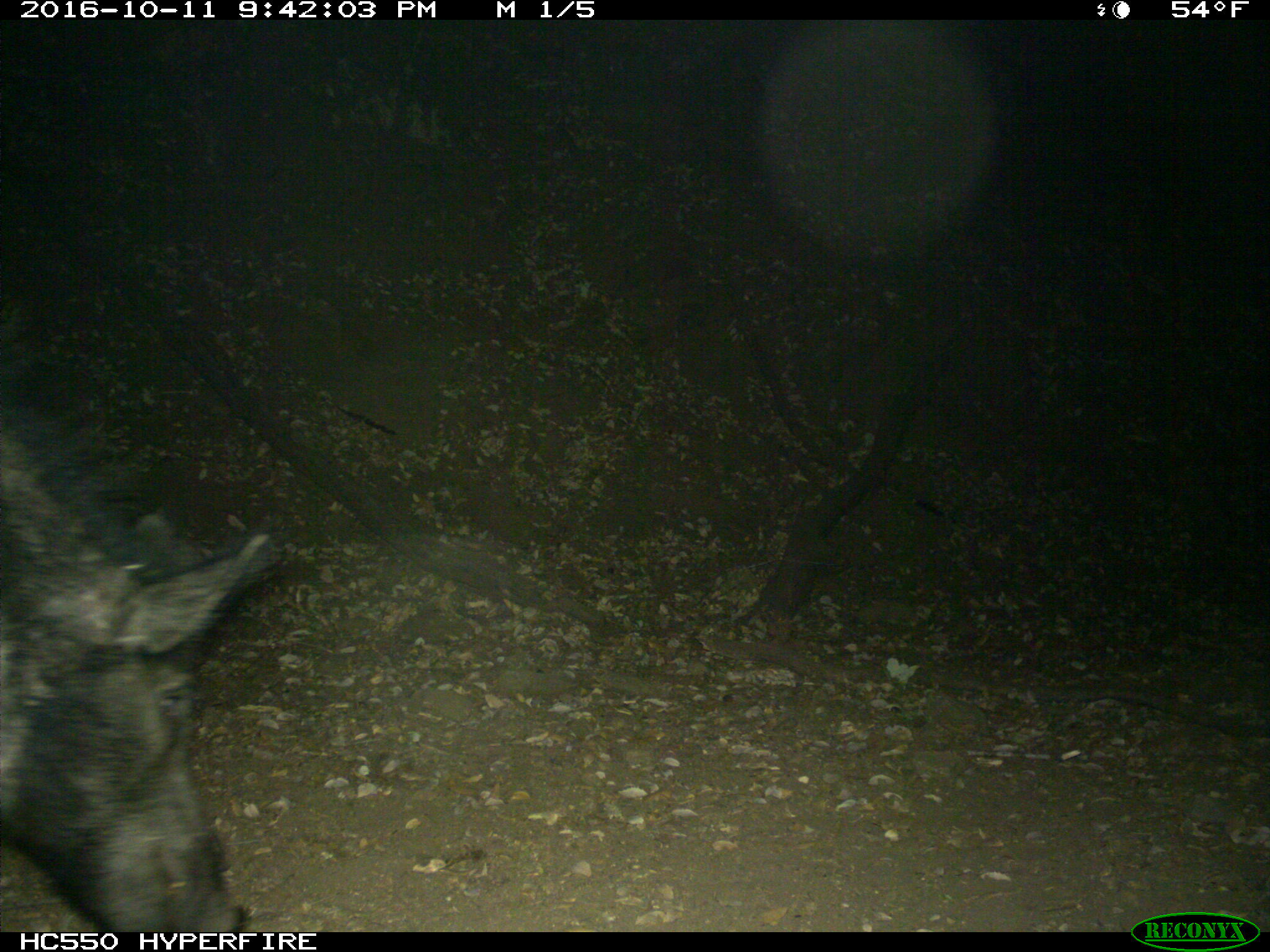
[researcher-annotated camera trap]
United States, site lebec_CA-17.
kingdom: Animalia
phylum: Chordata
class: Mammalia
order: Artiodactyla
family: Suidae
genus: Sus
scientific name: Sus scrofa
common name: wild boar